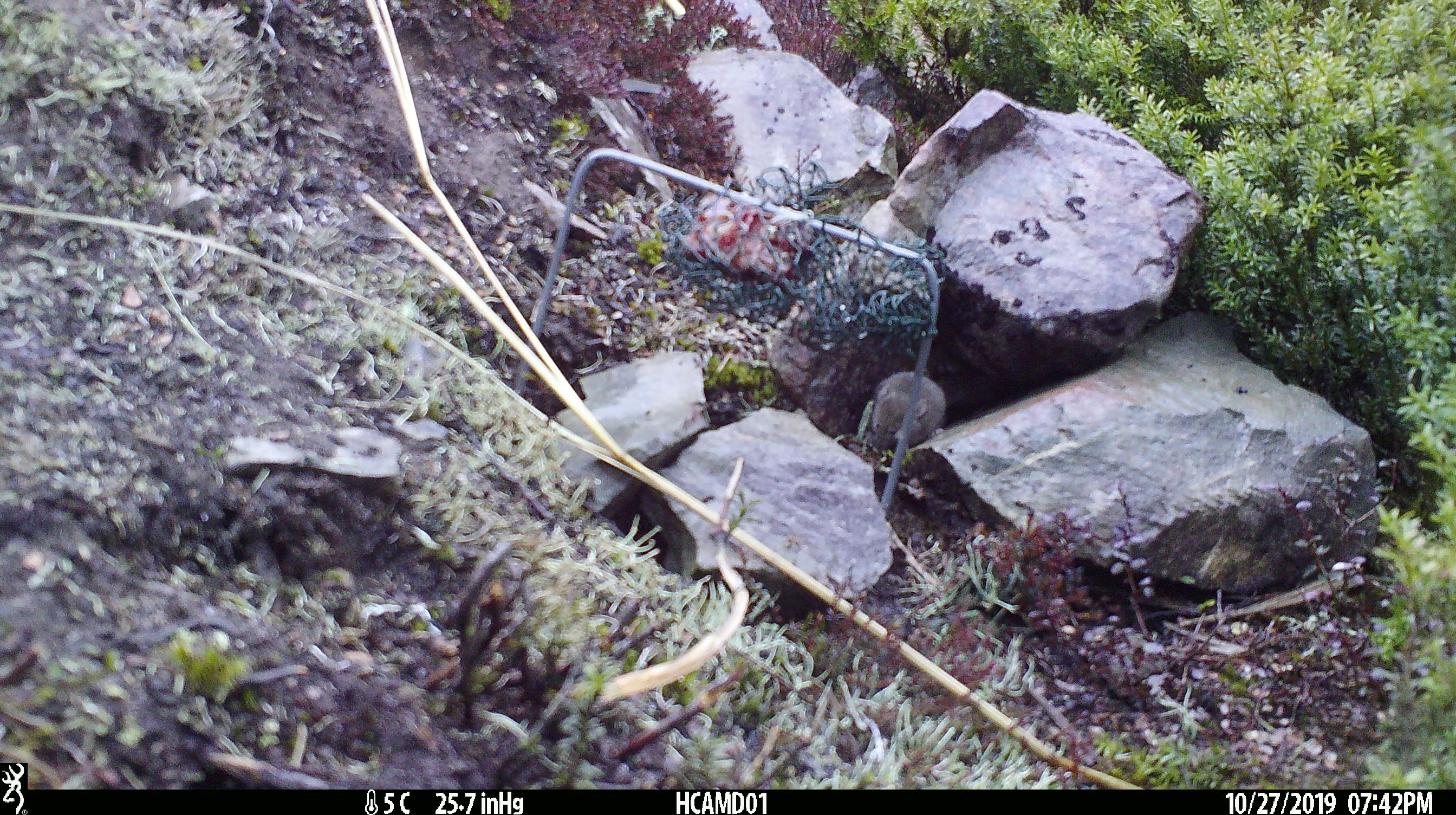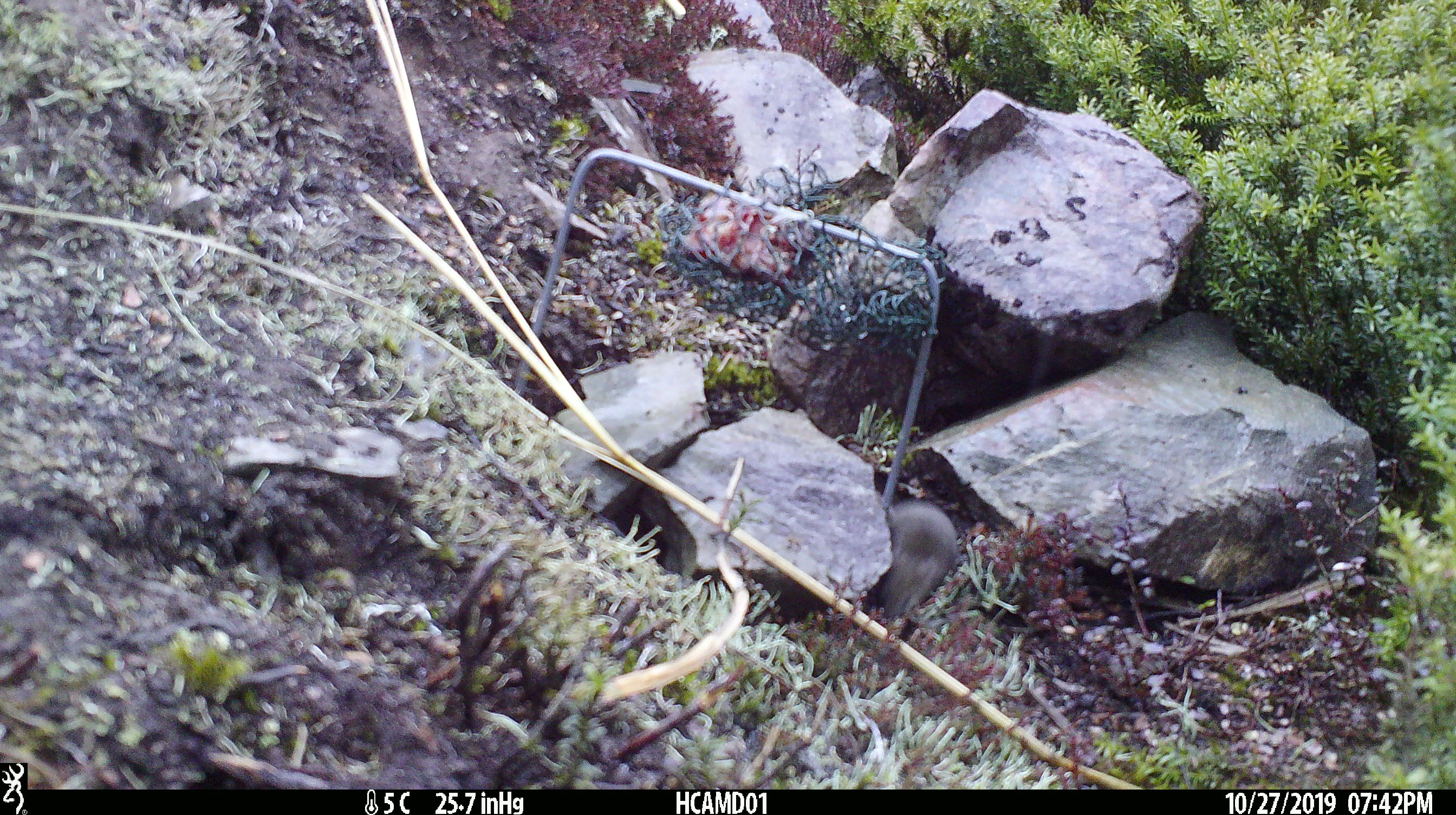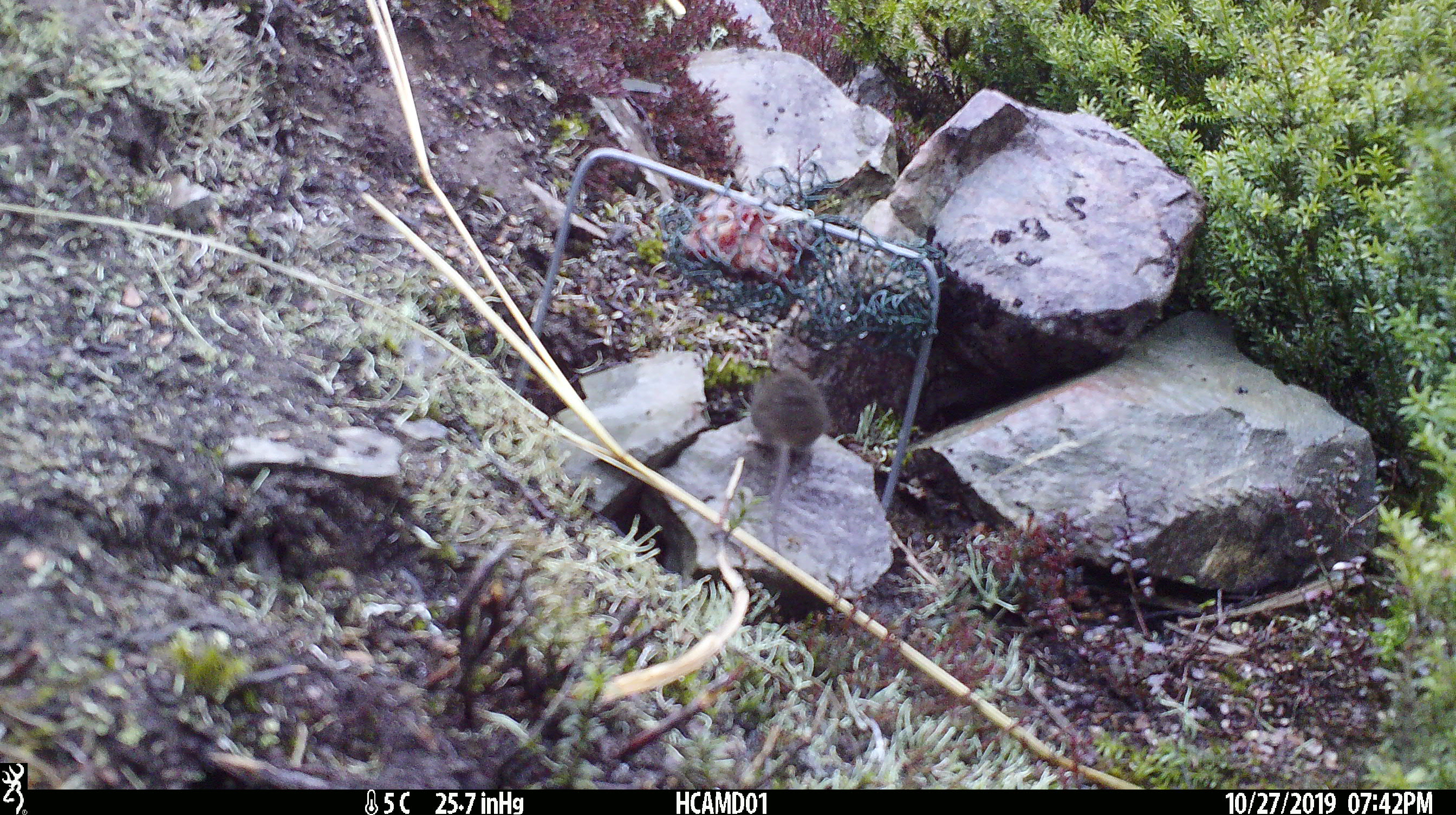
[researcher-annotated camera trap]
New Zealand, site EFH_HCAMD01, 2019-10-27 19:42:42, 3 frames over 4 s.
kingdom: Animalia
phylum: Chordata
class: Mammalia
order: Rodentia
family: Muridae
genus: Mus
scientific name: Mus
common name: mouse